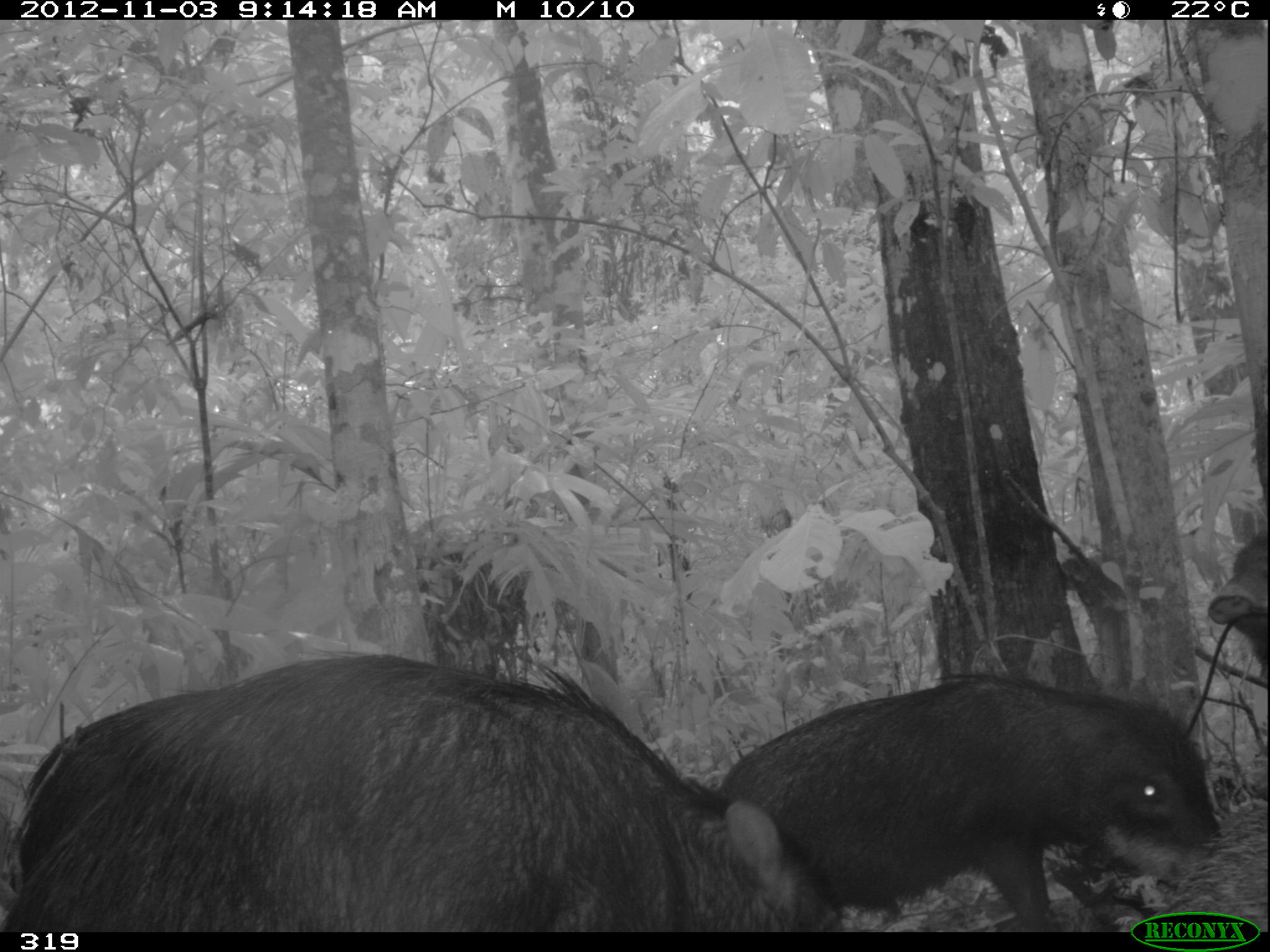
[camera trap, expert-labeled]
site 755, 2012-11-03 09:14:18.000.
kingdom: Animalia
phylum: Chordata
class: Mammalia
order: Artiodactyla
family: Tayassuidae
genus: Tayassu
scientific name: Tayassu pecari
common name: white-lipped peccary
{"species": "Tayassu pecari (white-lipped peccary)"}